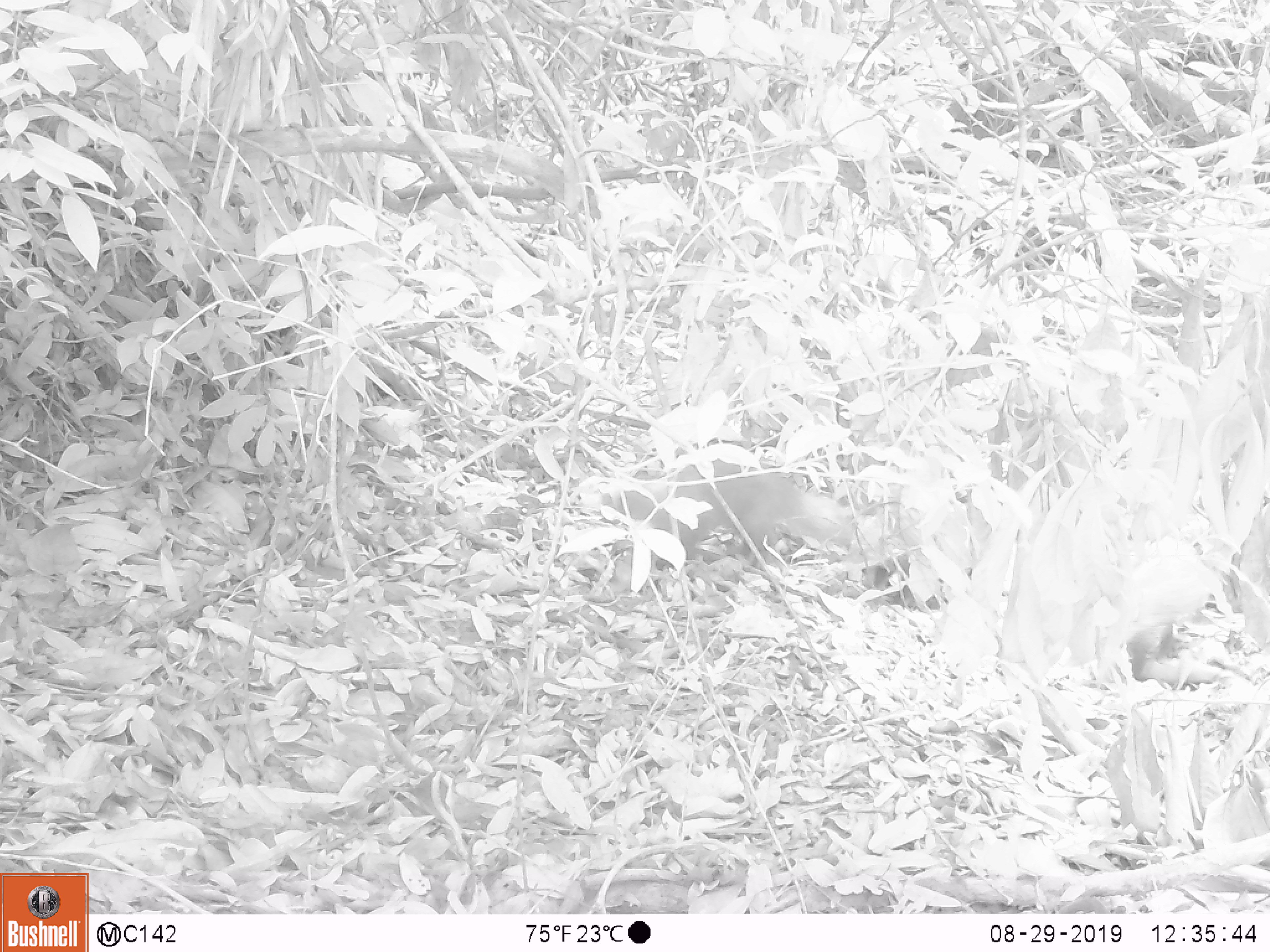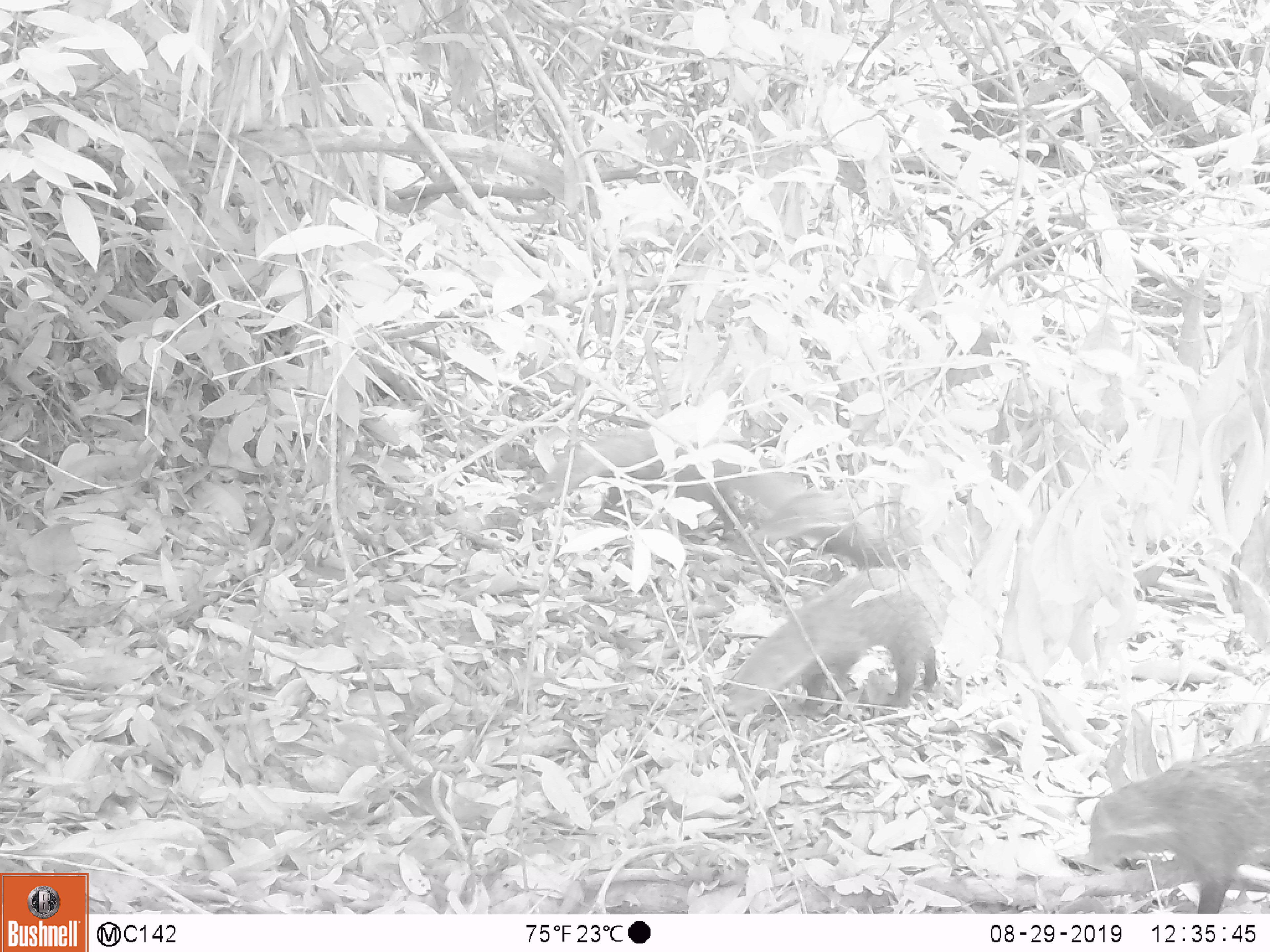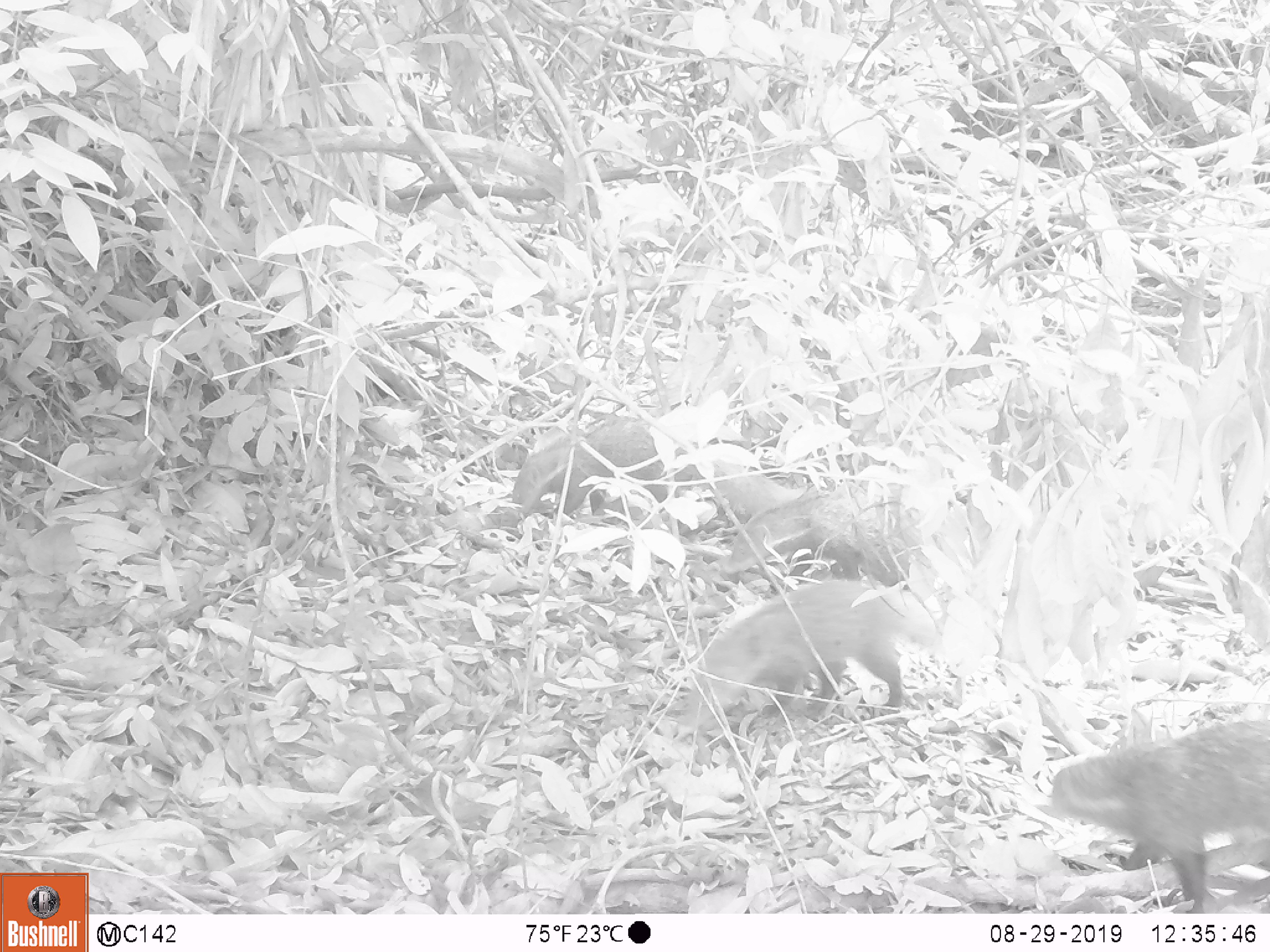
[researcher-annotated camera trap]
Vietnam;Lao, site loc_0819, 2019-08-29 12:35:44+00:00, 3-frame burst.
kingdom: Animalia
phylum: Chordata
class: Mammalia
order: Carnivora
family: Herpestidae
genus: Urva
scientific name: Urva urva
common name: crab-eating mongoose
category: crab eating mongoose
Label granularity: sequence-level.